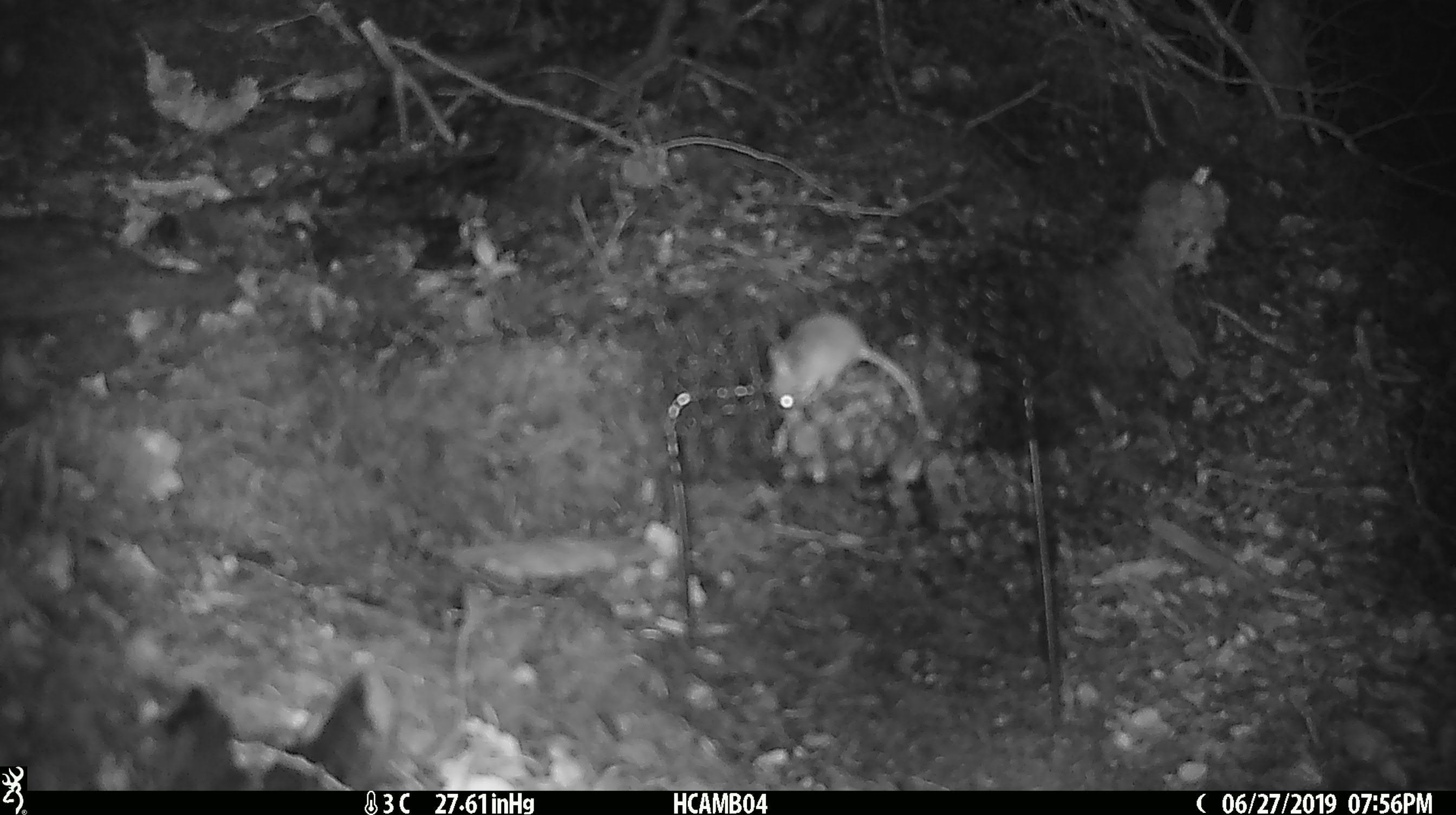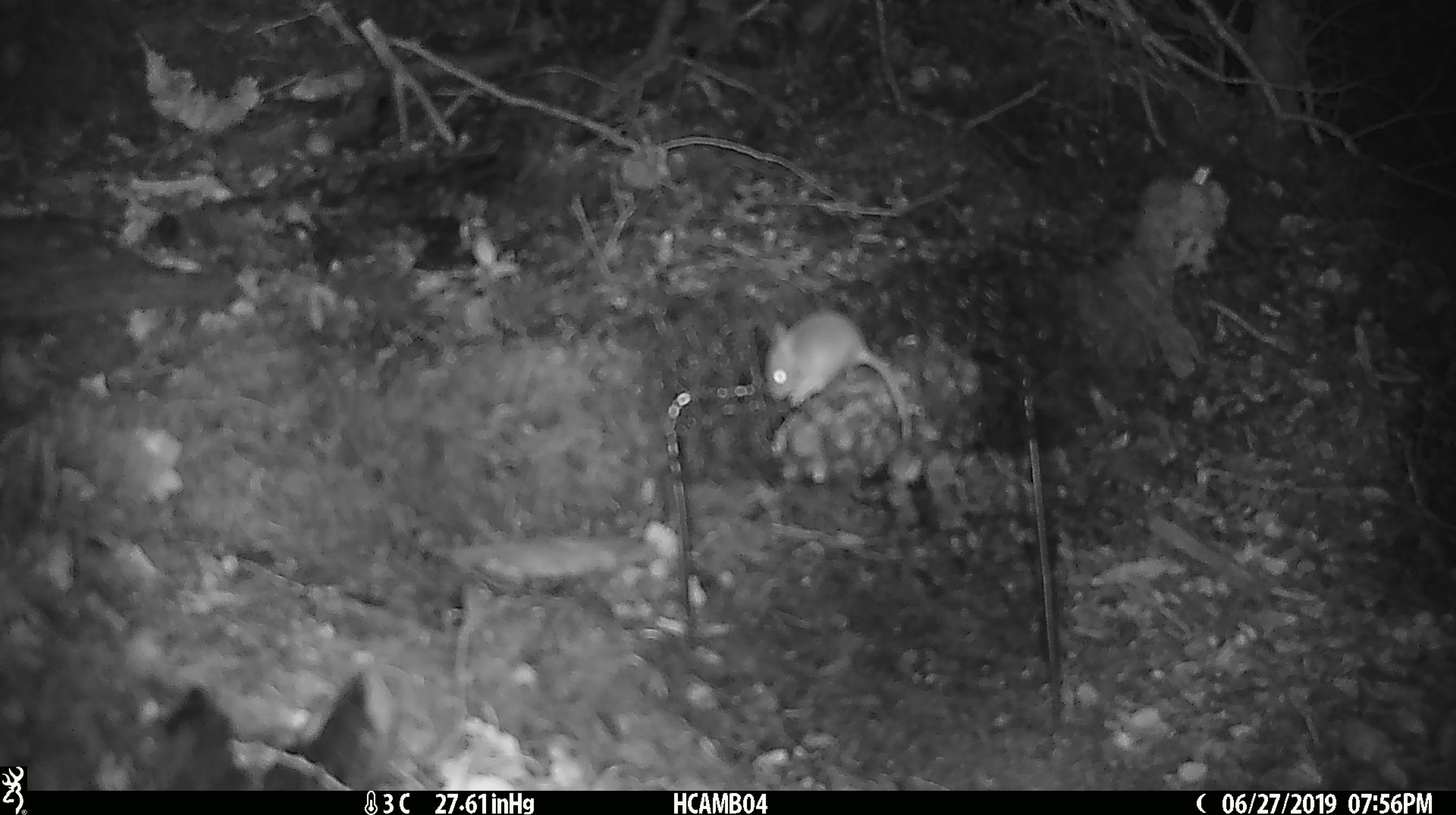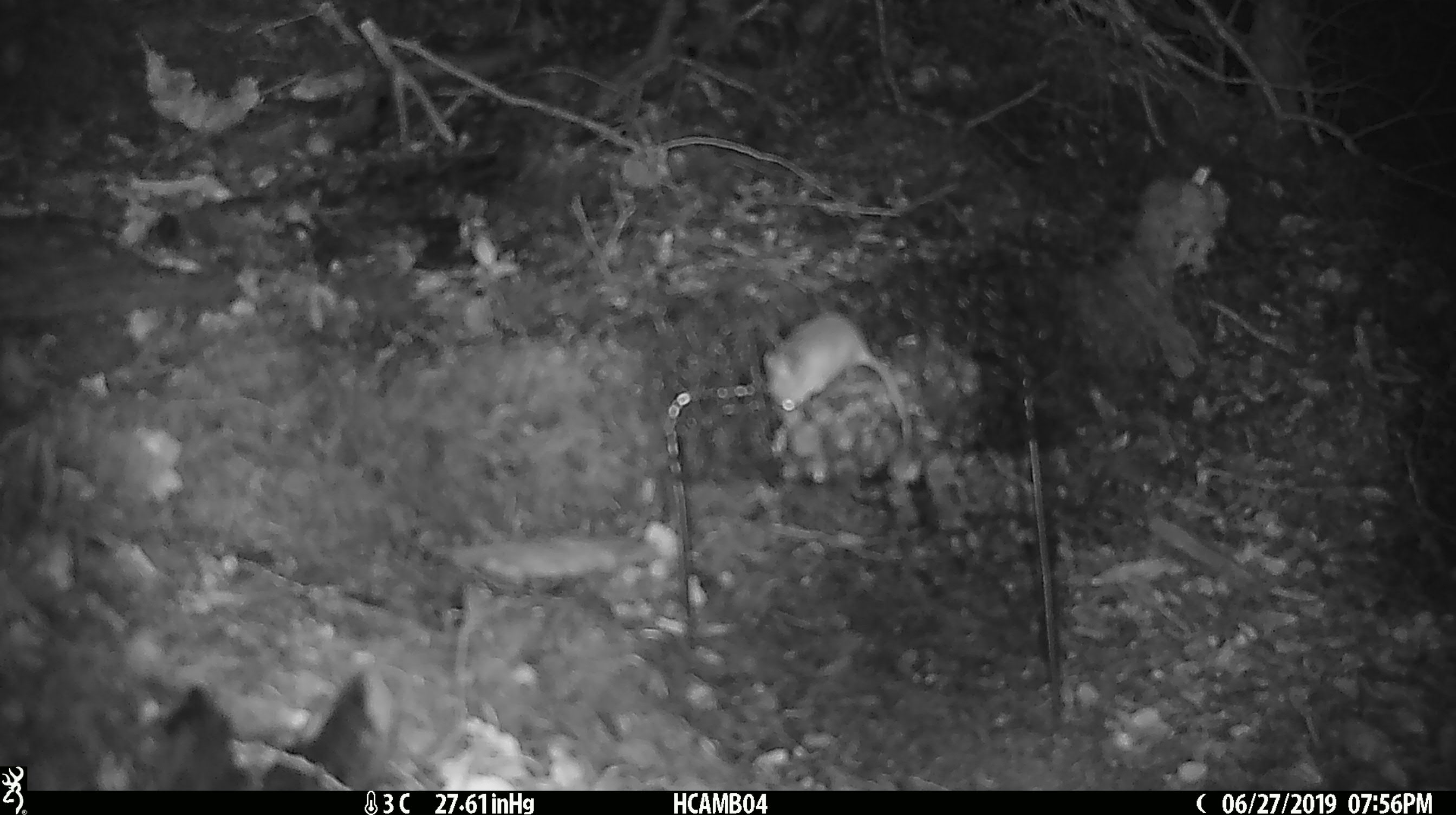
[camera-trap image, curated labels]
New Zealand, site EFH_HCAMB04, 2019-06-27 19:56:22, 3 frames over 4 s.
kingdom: Animalia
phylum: Chordata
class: Mammalia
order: Rodentia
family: Muridae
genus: Mus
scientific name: Mus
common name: mouse